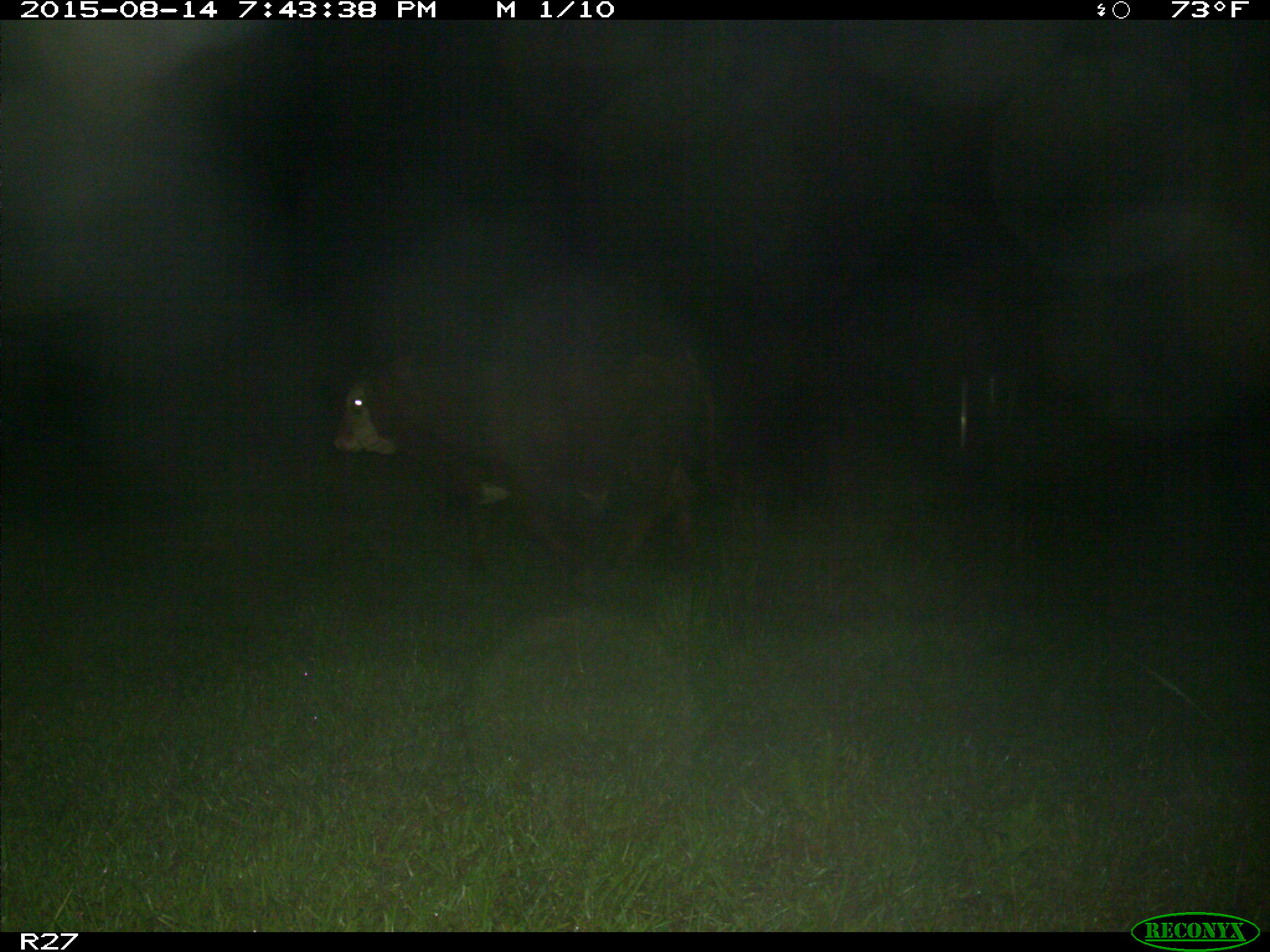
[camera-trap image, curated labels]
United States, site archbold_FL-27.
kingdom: Animalia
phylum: Chordata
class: Mammalia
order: Artiodactyla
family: Bovidae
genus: Bos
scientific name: Bos taurus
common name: domestic cow